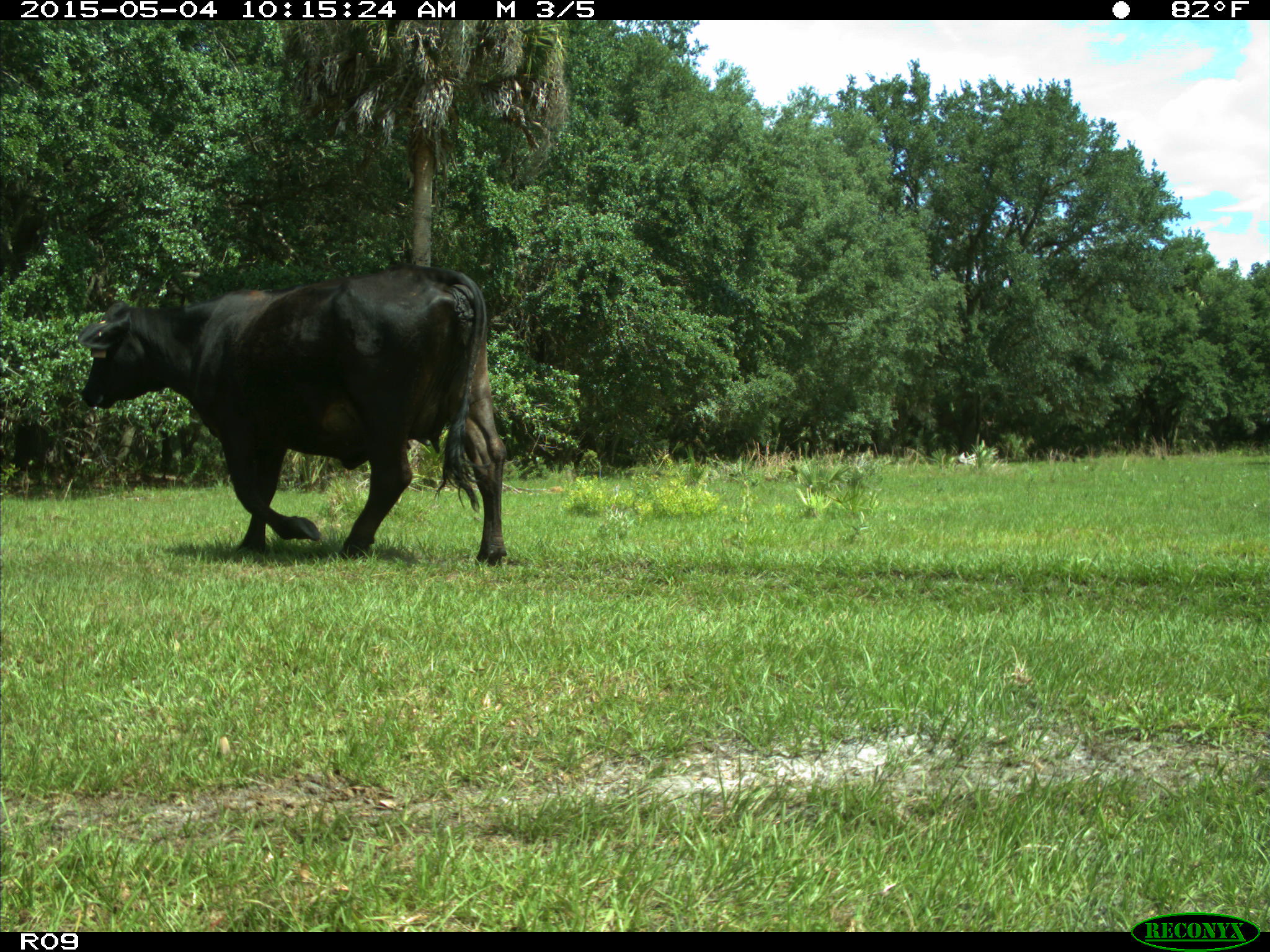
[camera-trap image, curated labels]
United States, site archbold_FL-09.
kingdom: Animalia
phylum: Chordata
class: Mammalia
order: Artiodactyla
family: Bovidae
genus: Bos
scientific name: Bos taurus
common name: domestic cow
Bos taurus (domestic cow).